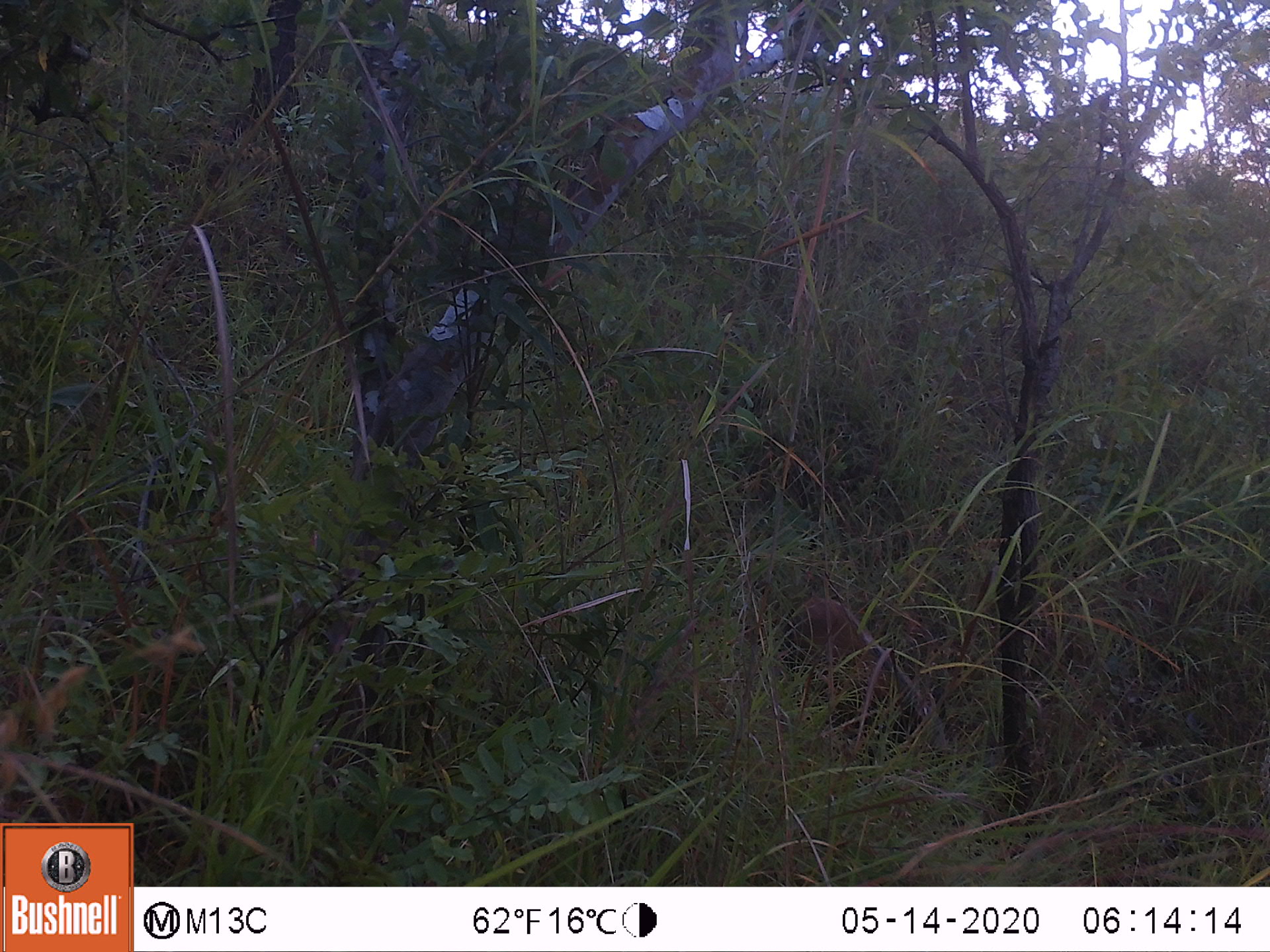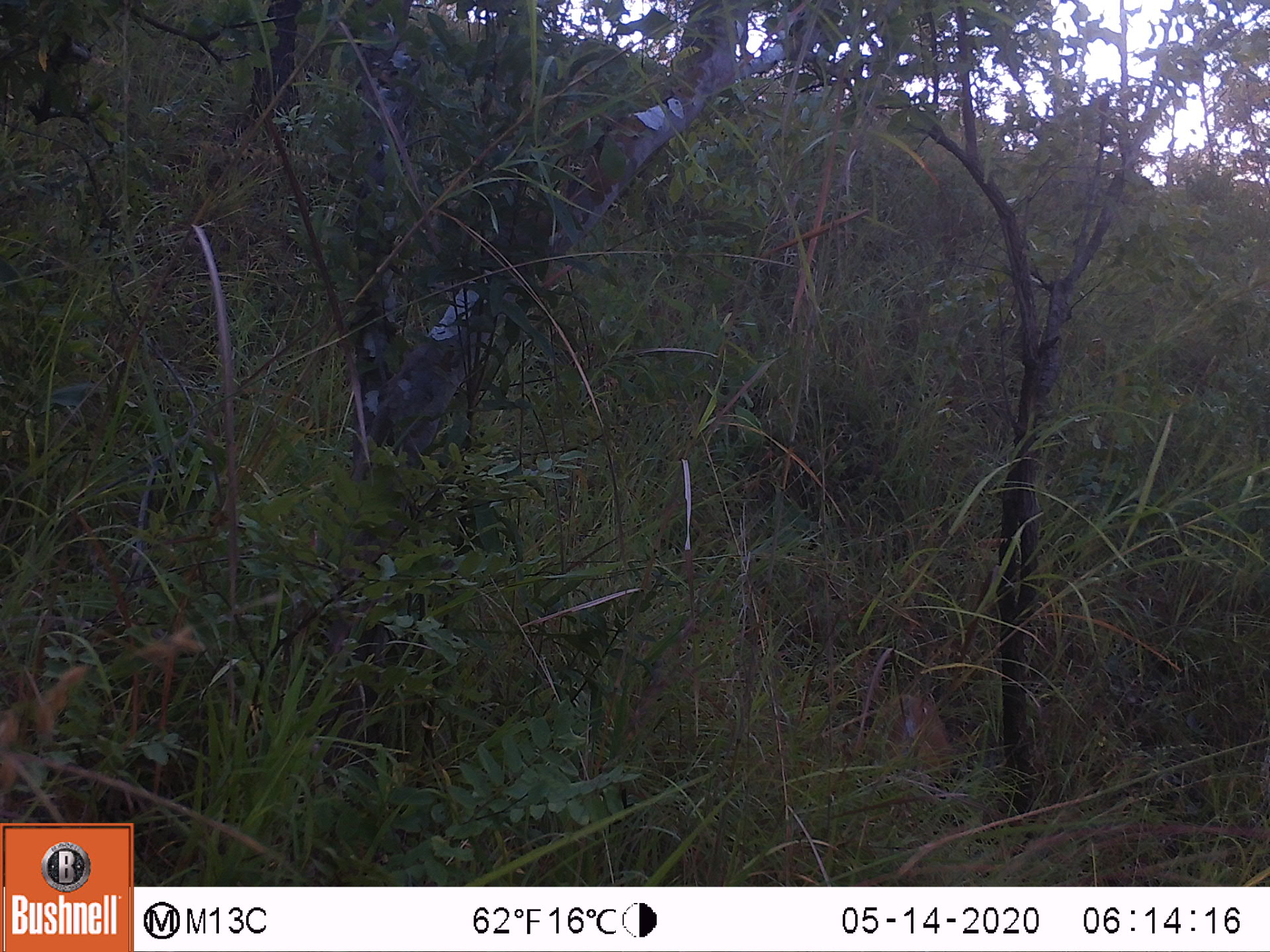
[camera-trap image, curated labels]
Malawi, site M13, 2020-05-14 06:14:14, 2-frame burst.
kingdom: Animalia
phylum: Chordata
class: Mammalia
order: Artiodactyla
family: Suidae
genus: Potamochoerus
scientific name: Potamochoerus larvatus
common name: bushpig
Bushpig (Potamochoerus larvatus), count 1.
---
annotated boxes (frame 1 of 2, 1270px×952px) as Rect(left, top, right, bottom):
bushpig: Rect(784, 591, 953, 767)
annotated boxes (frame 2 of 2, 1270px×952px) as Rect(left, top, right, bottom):
bushpig: Rect(865, 689, 953, 796)